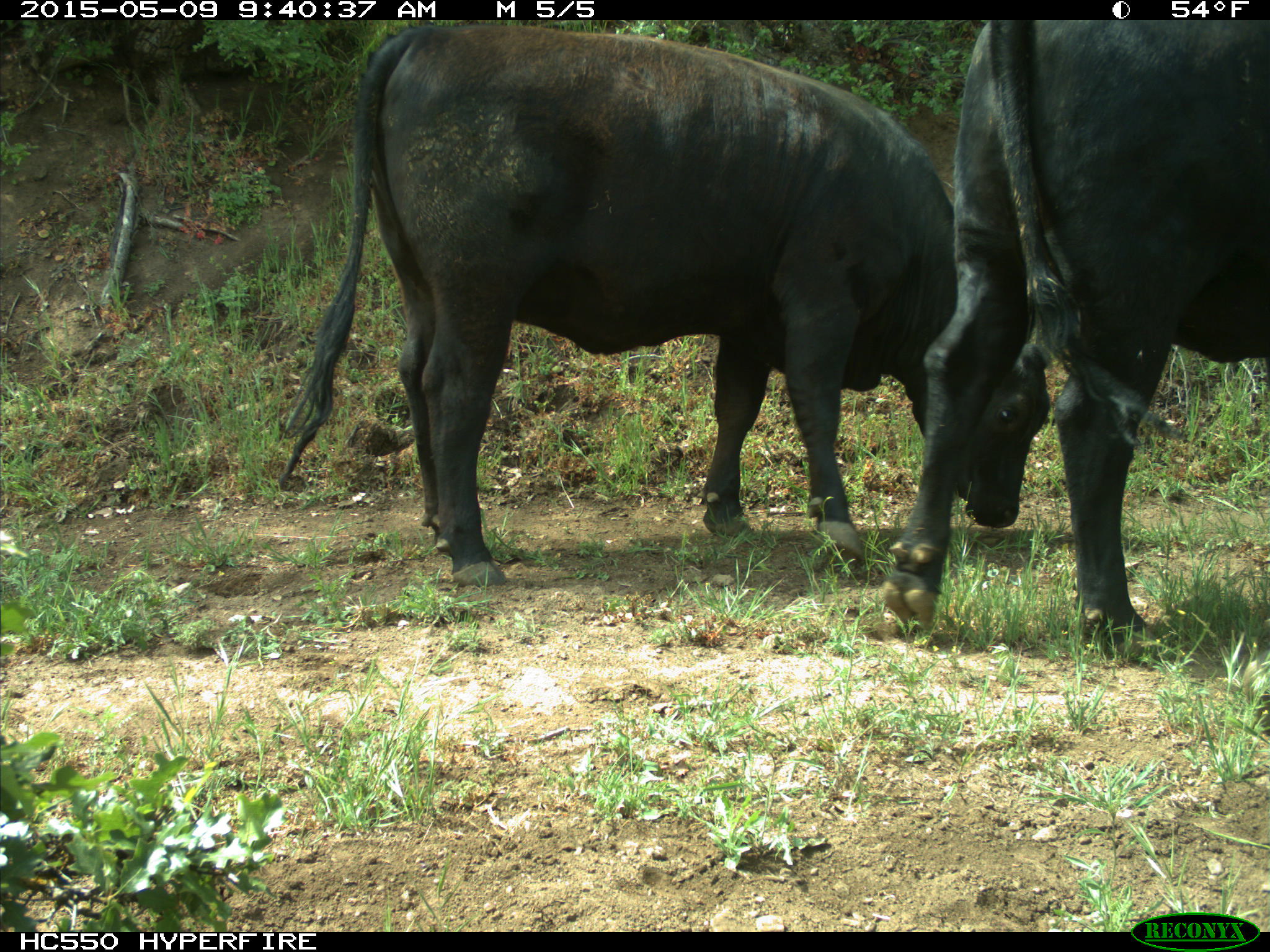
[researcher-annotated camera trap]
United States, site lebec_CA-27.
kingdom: Animalia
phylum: Chordata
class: Mammalia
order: Artiodactyla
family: Bovidae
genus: Bos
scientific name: Bos taurus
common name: domestic cow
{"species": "Bos taurus (domestic cow)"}